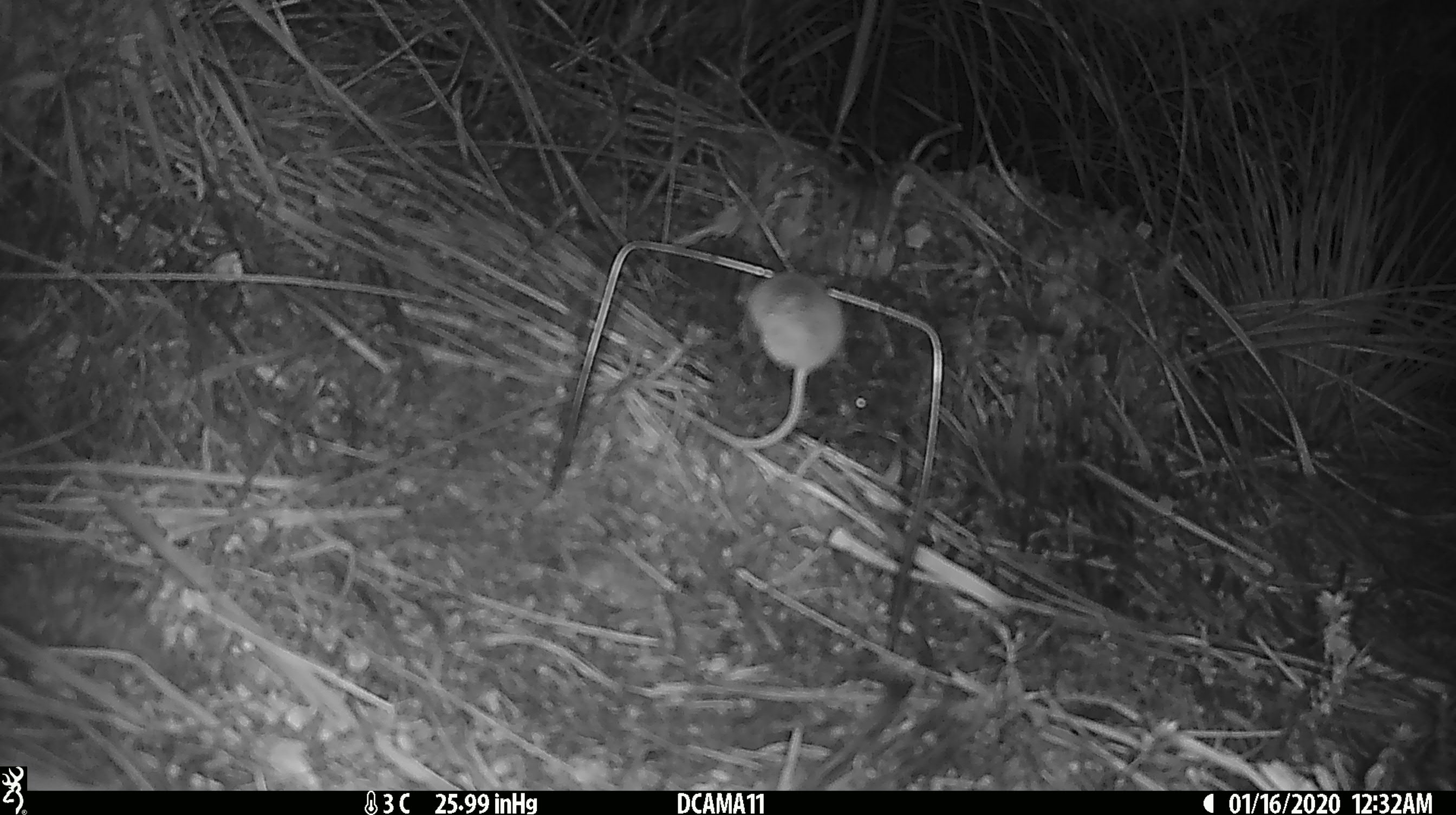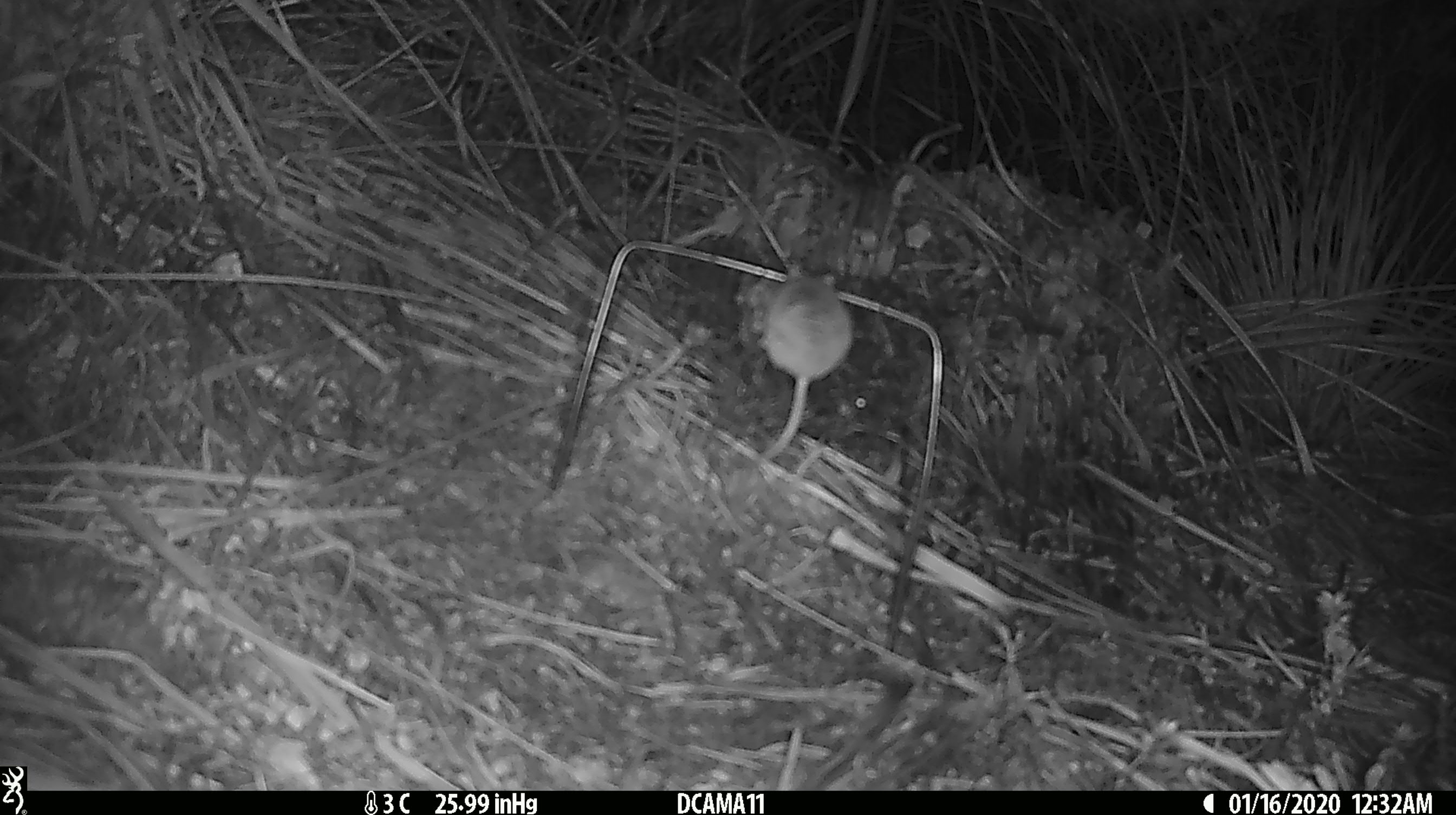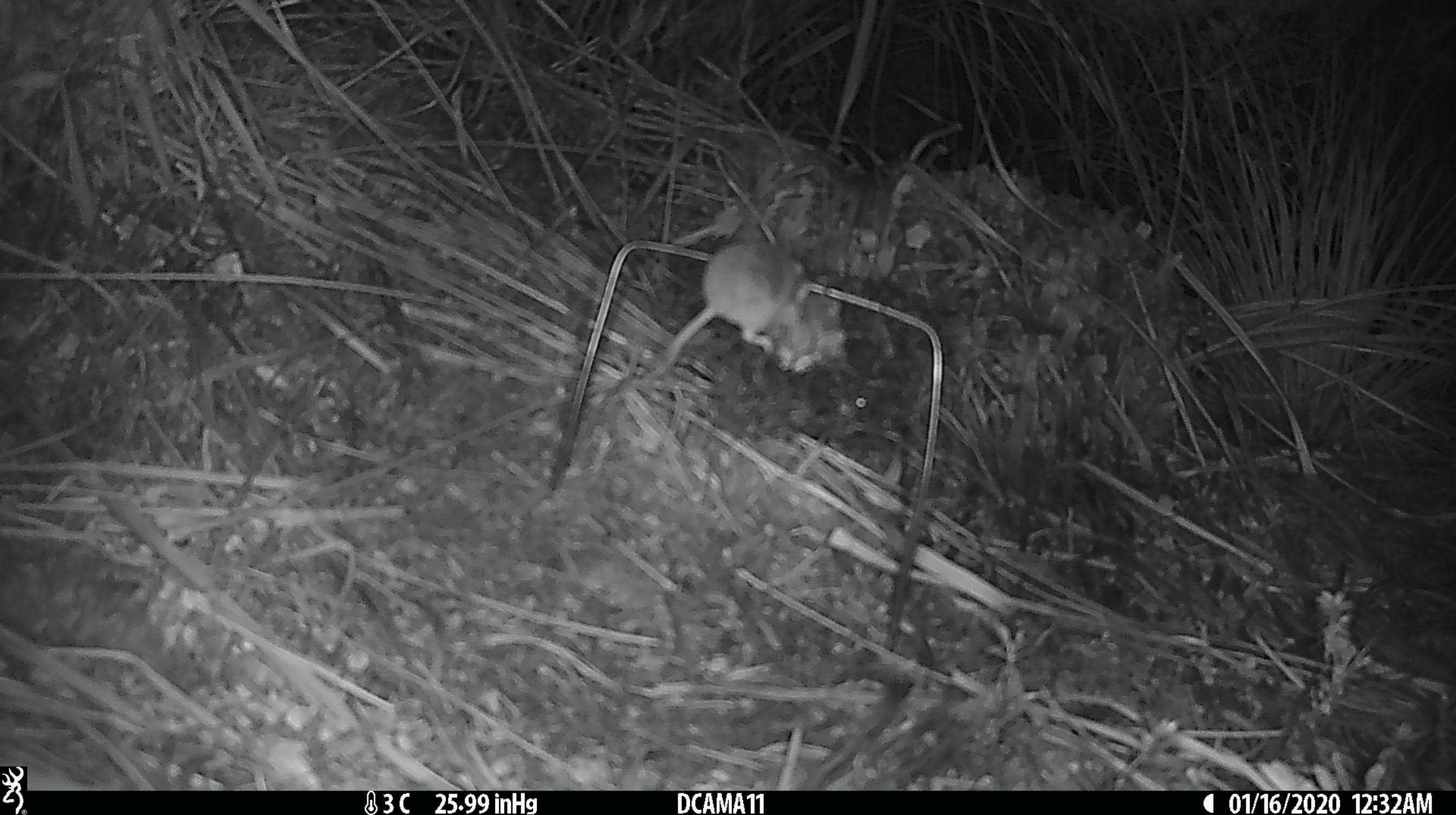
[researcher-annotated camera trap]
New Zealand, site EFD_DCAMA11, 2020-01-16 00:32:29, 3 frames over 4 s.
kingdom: Animalia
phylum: Chordata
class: Mammalia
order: Rodentia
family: Muridae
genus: Mus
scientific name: Mus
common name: mouse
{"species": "mouse (Mus)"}